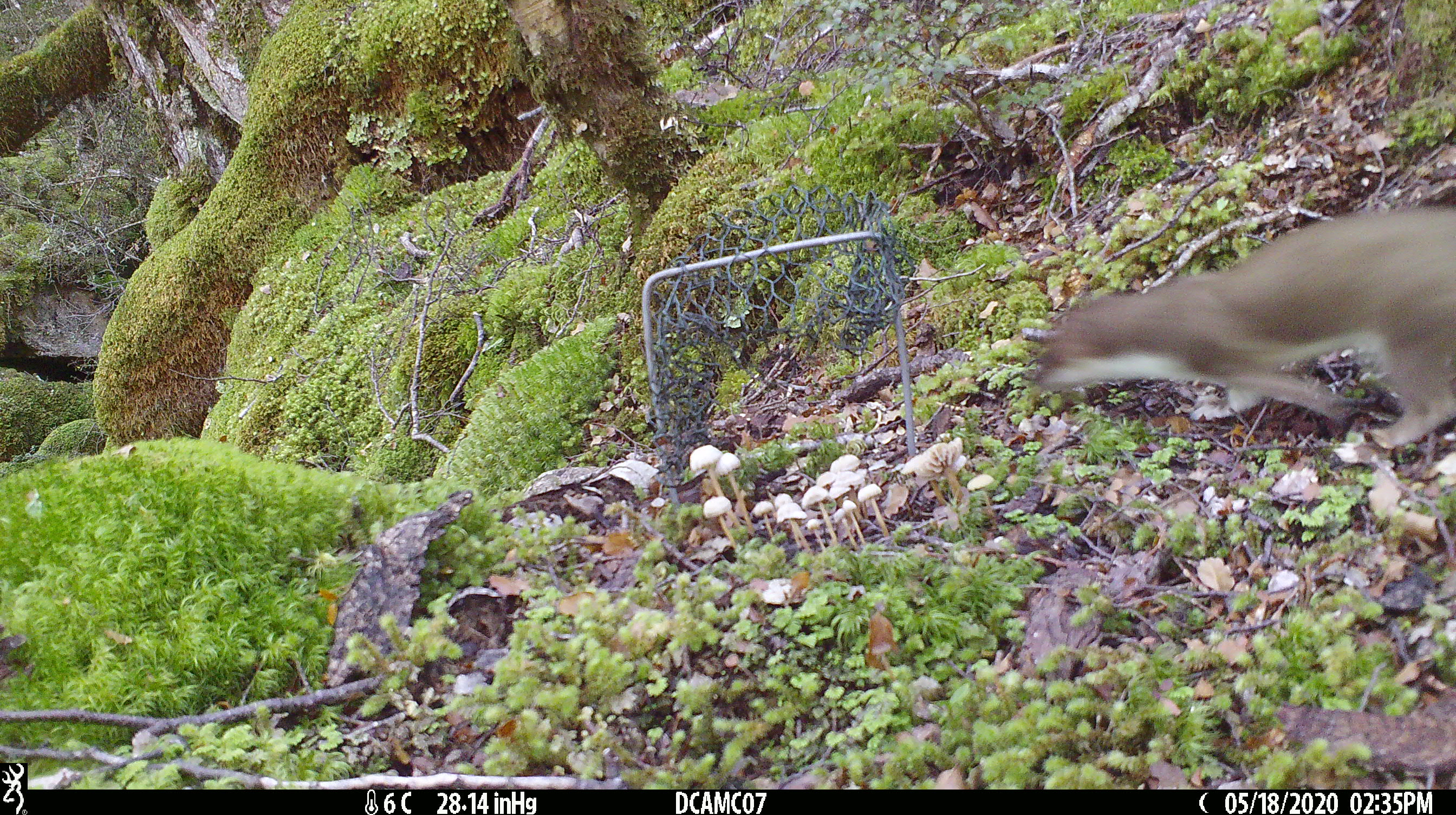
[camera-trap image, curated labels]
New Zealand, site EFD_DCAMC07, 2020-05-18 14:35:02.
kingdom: Animalia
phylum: Chordata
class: Mammalia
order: Carnivora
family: Mustelidae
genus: Mustela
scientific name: Mustela erminea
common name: stoat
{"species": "stoat (Mustela erminea)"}